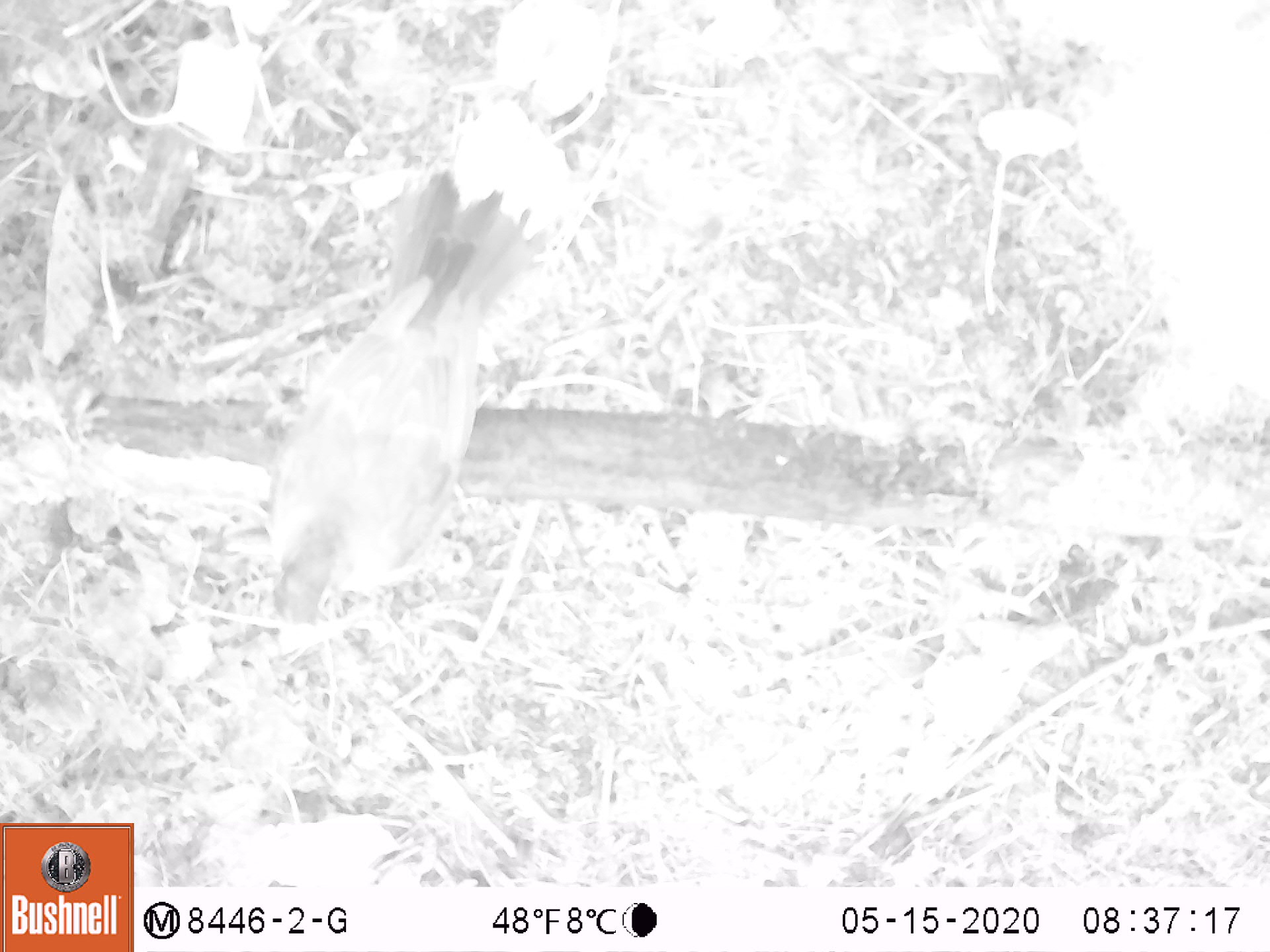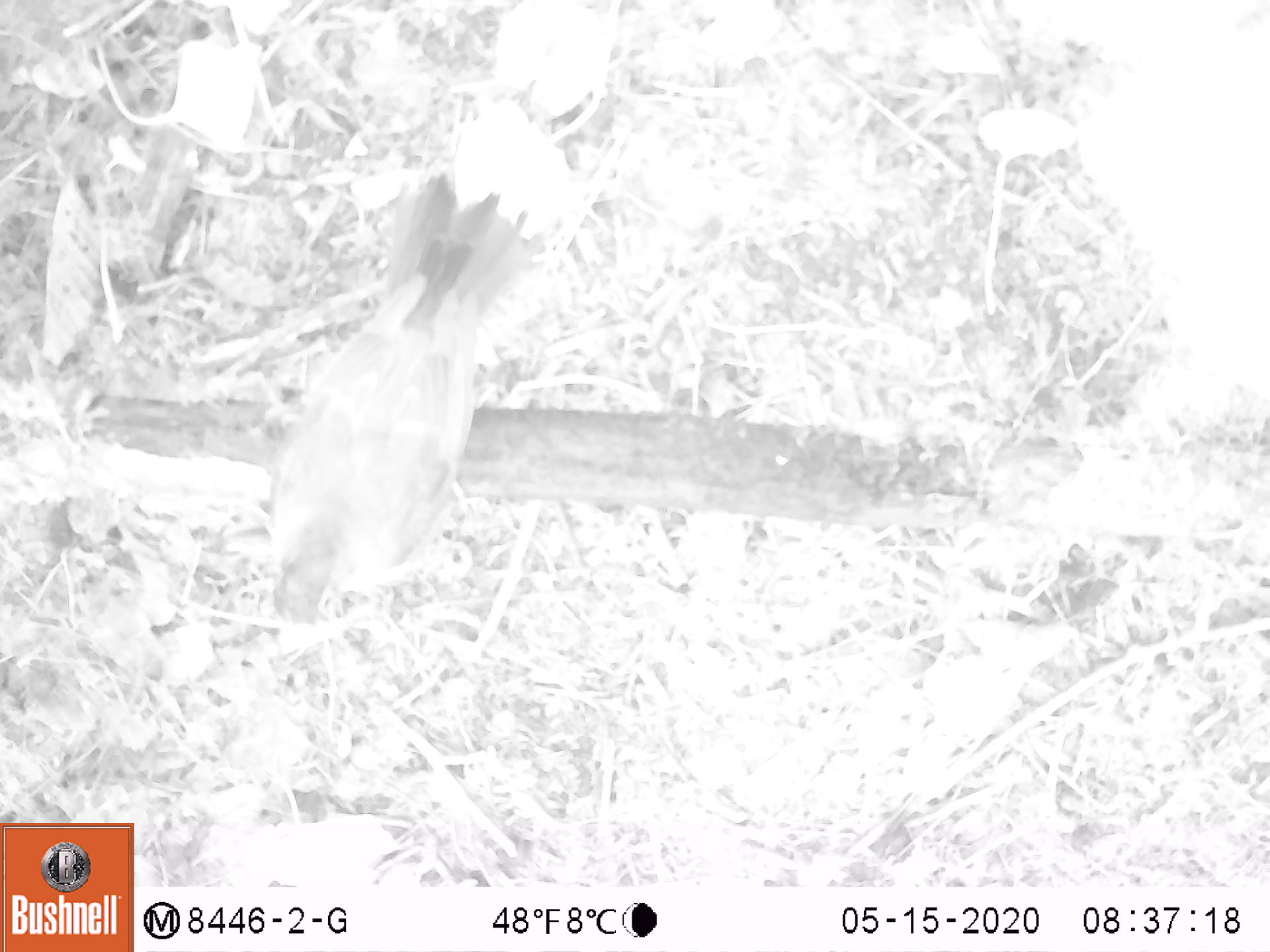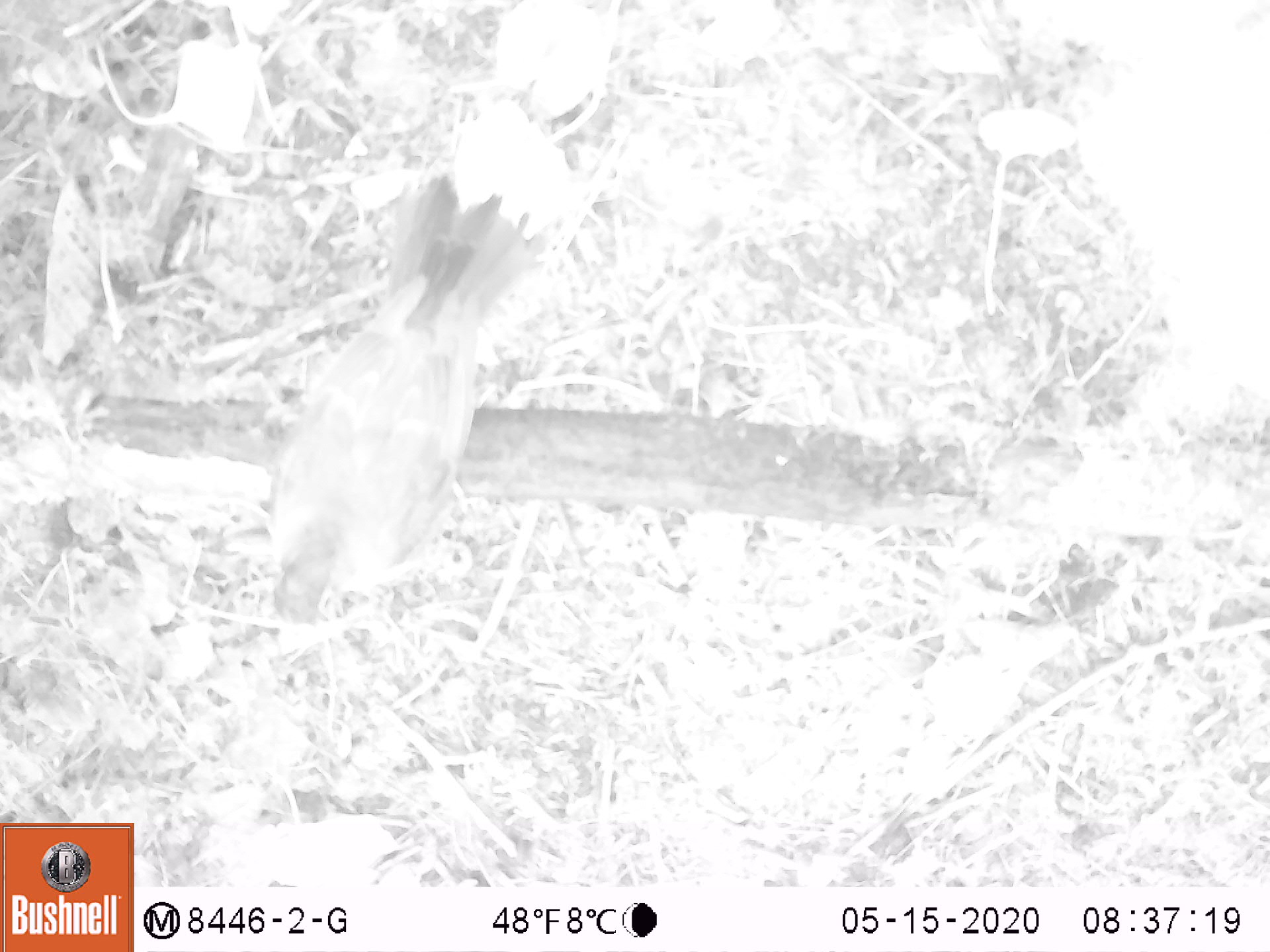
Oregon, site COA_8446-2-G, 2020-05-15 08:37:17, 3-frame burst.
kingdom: Animalia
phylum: Chordata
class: Aves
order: Passeriformes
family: Turdidae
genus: Turdus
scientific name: Turdus migratorius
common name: american robin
American robin (Turdus migratorius).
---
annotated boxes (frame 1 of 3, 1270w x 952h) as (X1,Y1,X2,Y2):
american robin: (237,149,580,679)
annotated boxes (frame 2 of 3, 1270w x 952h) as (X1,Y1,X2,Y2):
american robin: (249,153,559,666)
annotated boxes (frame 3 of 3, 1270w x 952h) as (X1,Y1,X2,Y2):
american robin: (246,153,573,671)